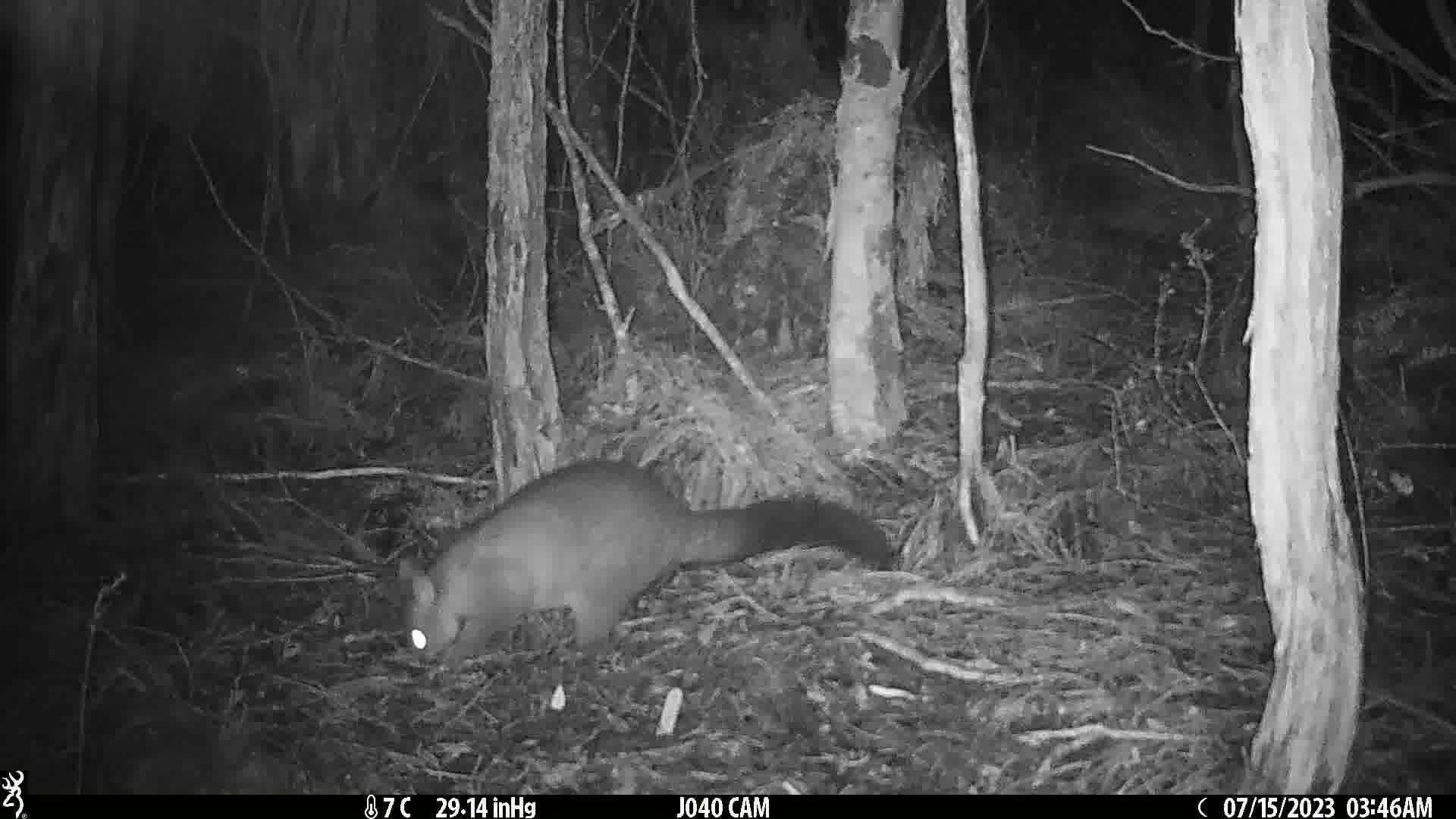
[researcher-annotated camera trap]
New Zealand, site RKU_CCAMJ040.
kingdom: Animalia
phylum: Chordata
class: Mammalia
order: Diprotodontia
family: Phalangeridae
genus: Trichosurus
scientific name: Trichosurus vulpecula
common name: common brushtail possum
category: possum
Possum (common brushtail possum) (Trichosurus vulpecula).